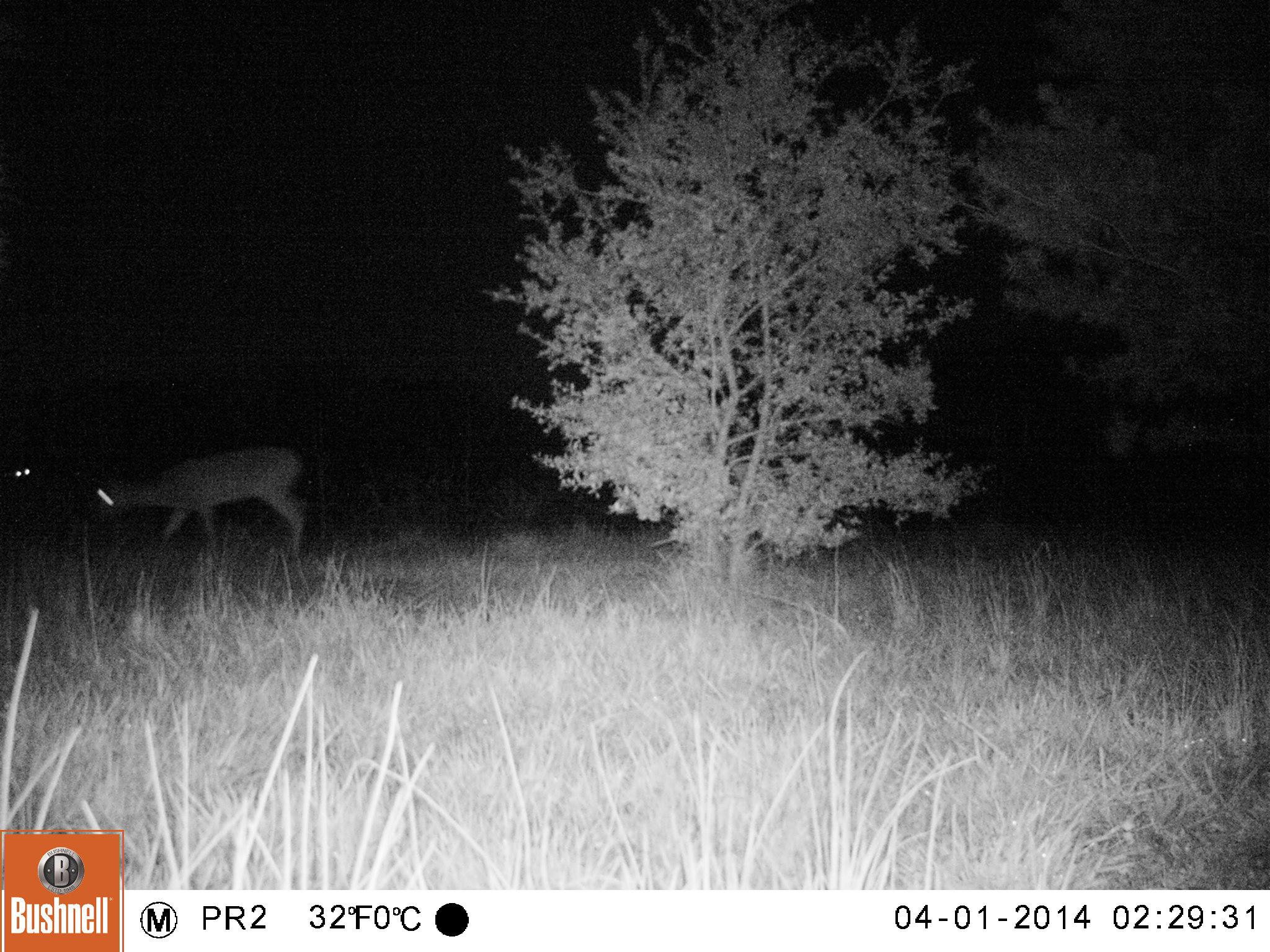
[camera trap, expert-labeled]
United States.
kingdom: Animalia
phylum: Chordata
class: Mammalia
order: Artiodactyla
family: Cervidae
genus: Odocoileus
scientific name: Odocoileus virginianus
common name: white-tailed deer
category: White Tailed Deer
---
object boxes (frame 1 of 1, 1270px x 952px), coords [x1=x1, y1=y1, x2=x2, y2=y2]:
White Tailed Deer: [x1=76, y1=435, x2=322, y2=575]